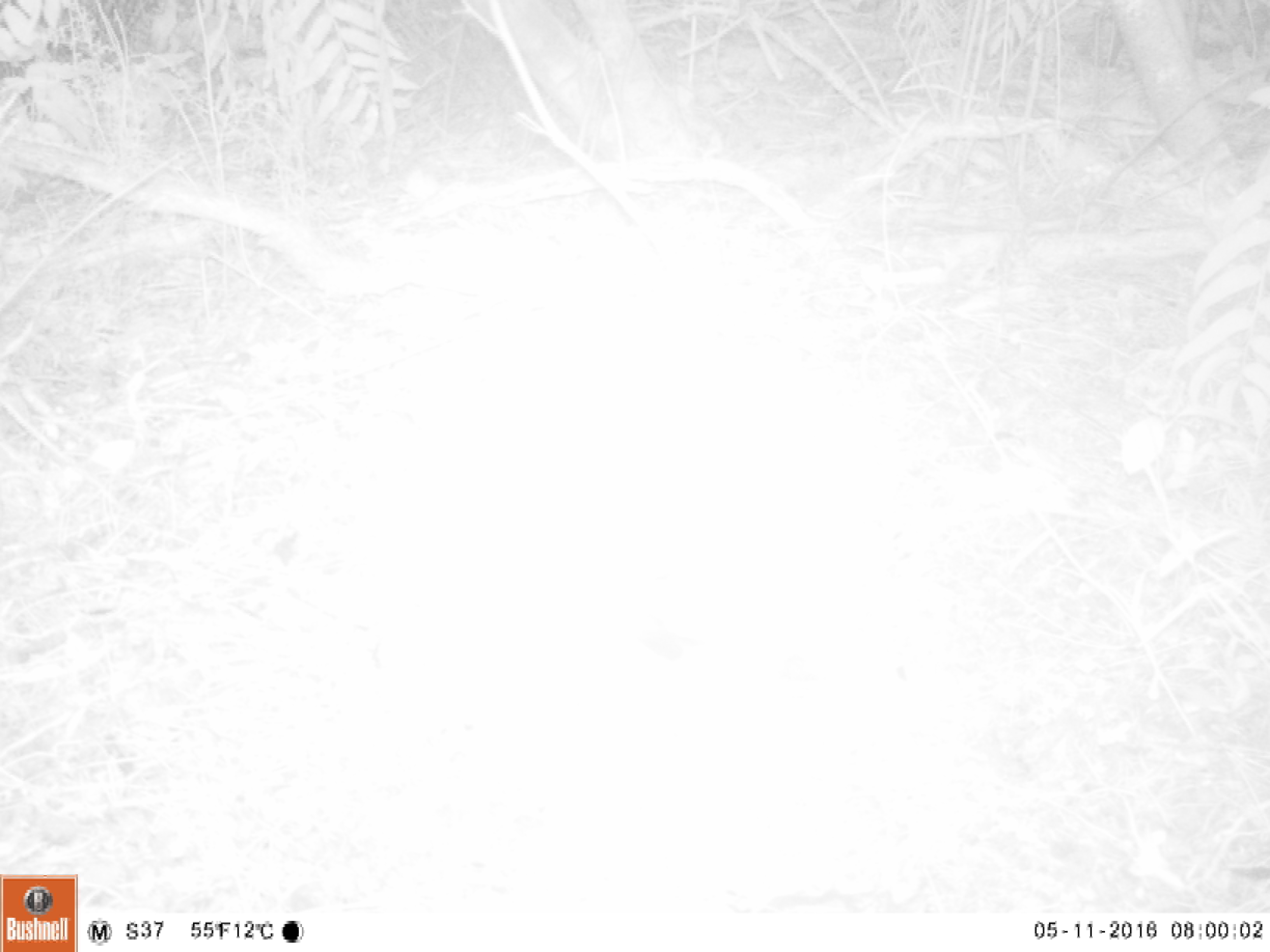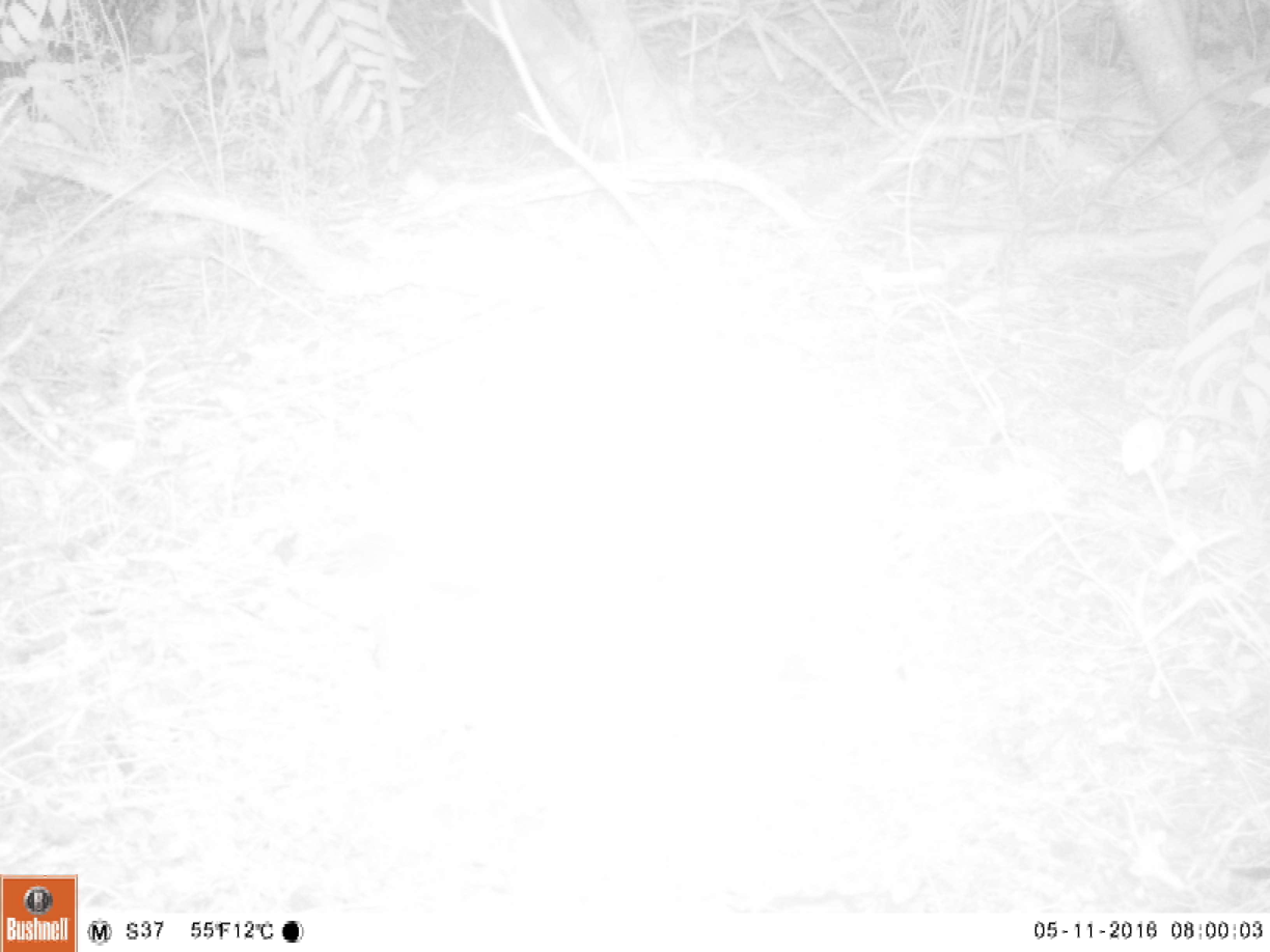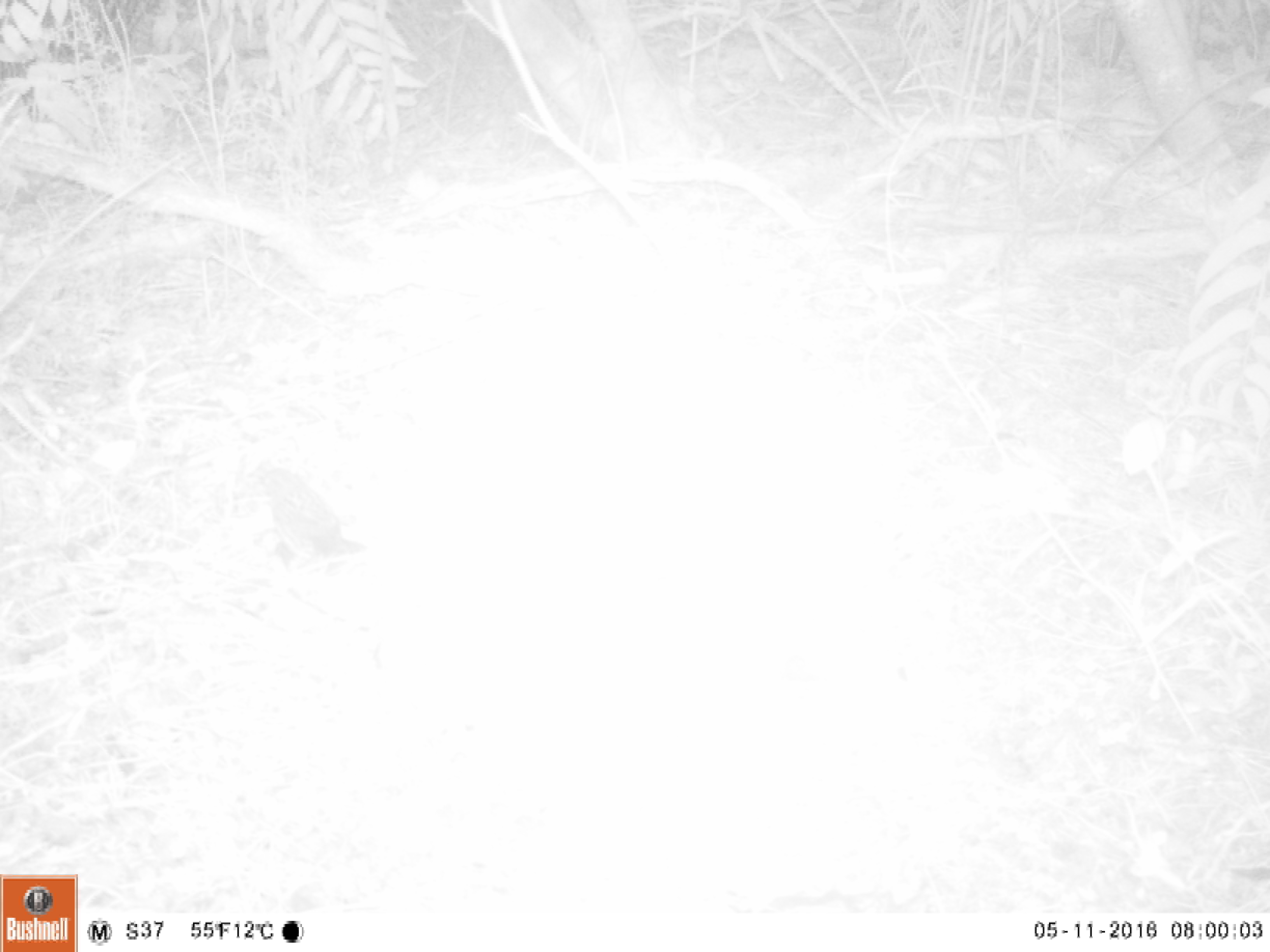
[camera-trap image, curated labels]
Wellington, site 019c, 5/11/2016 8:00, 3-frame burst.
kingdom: Animalia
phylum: Chordata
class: Aves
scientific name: Aves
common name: bird